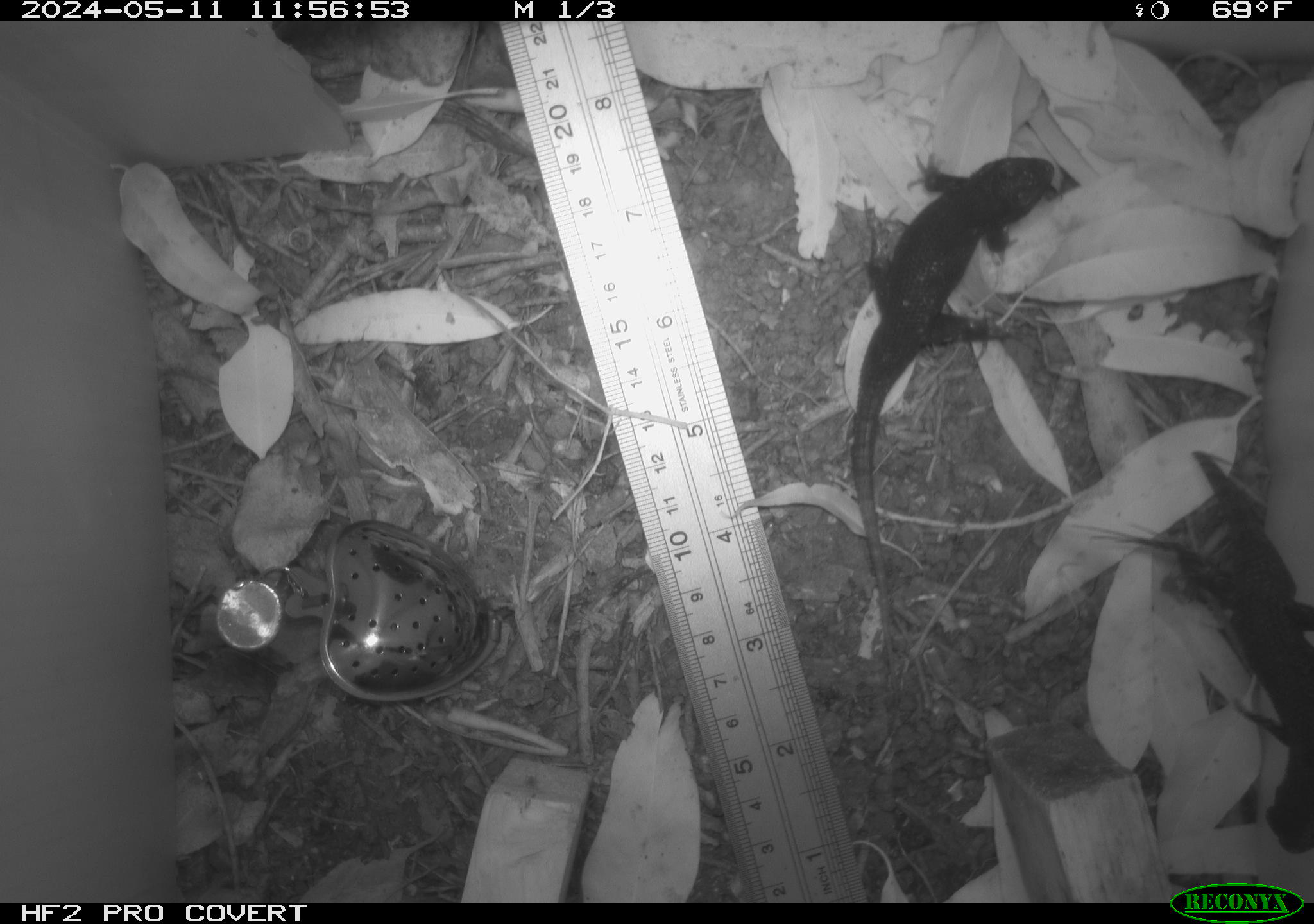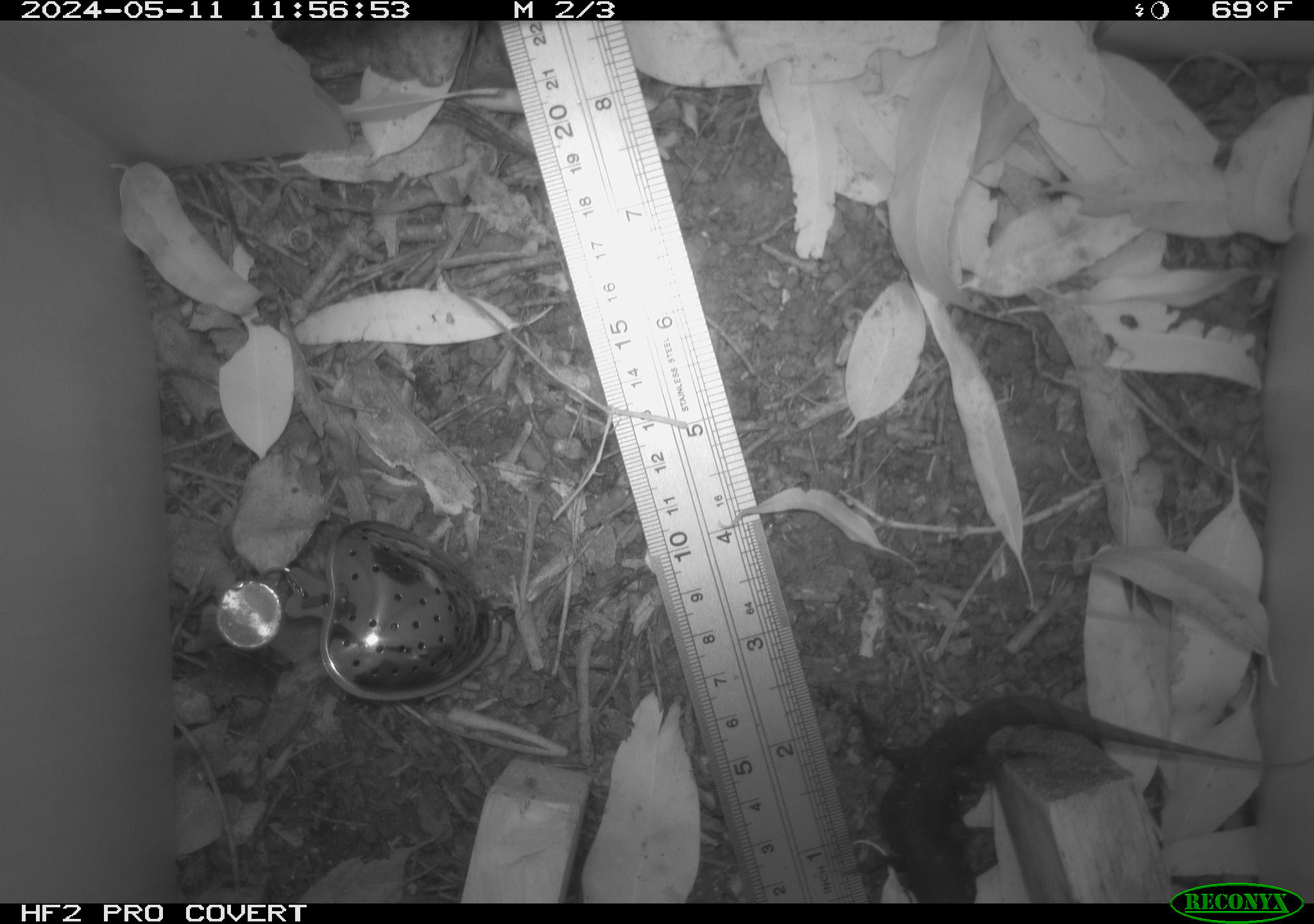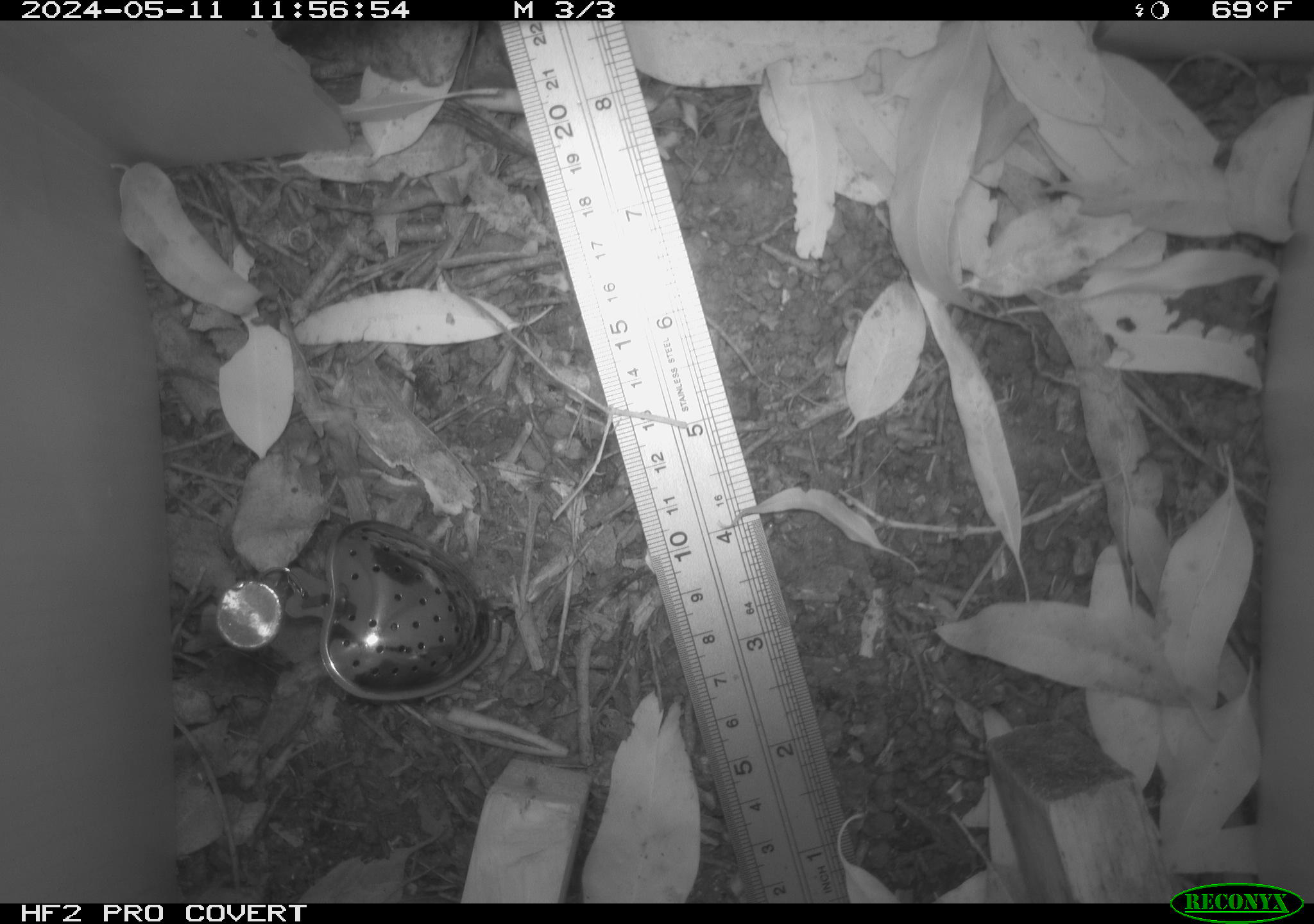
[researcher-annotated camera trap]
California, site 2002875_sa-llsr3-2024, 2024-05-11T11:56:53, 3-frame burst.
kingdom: Animalia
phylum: Chordata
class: Reptilia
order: Squamata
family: Phrynosomatidae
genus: Sceloporus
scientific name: Sceloporus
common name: spiny lizards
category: sceloporus species